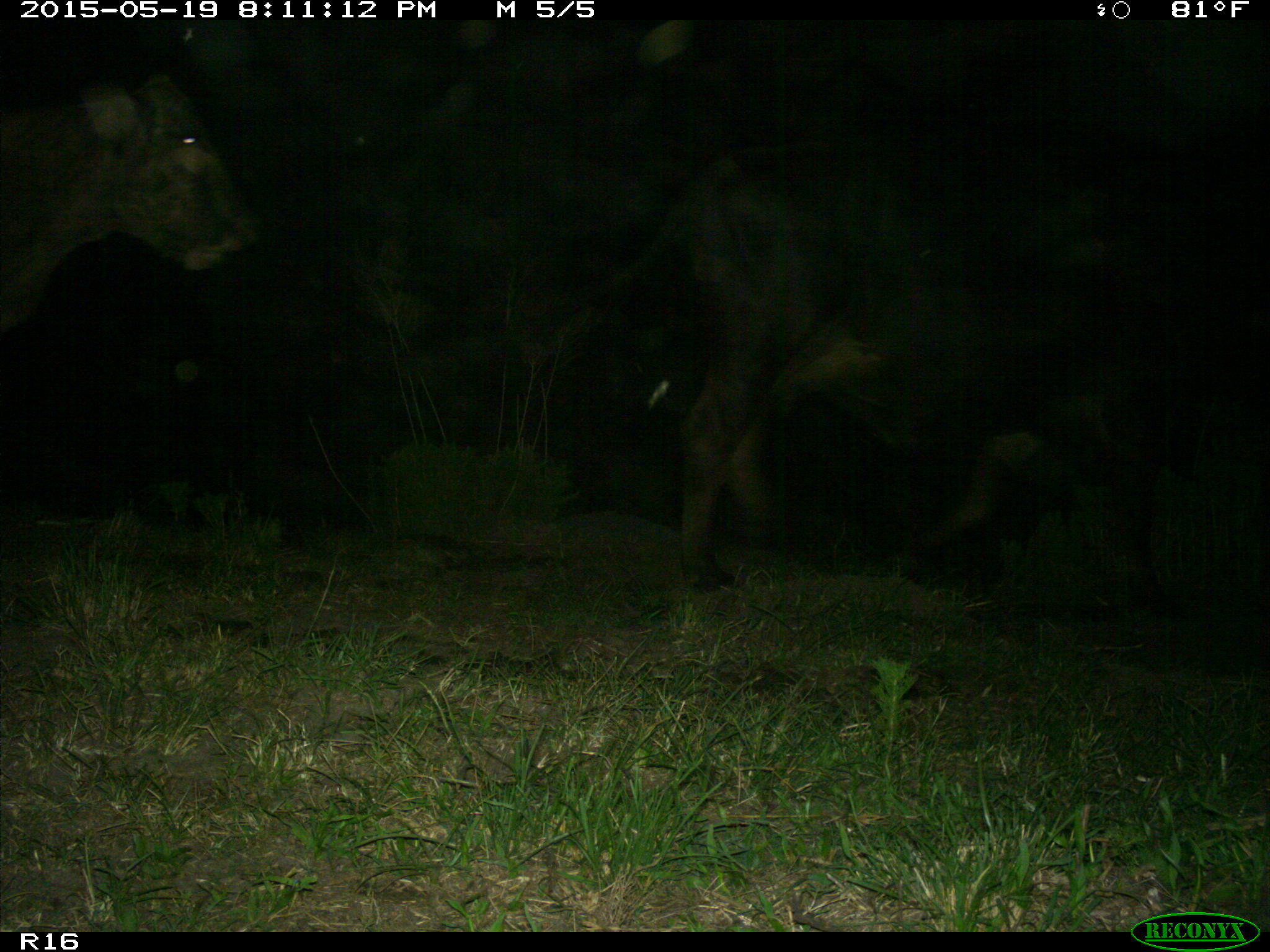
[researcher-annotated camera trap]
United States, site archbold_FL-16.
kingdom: Animalia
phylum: Chordata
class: Mammalia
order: Artiodactyla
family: Bovidae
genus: Bos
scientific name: Bos taurus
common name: domestic cow